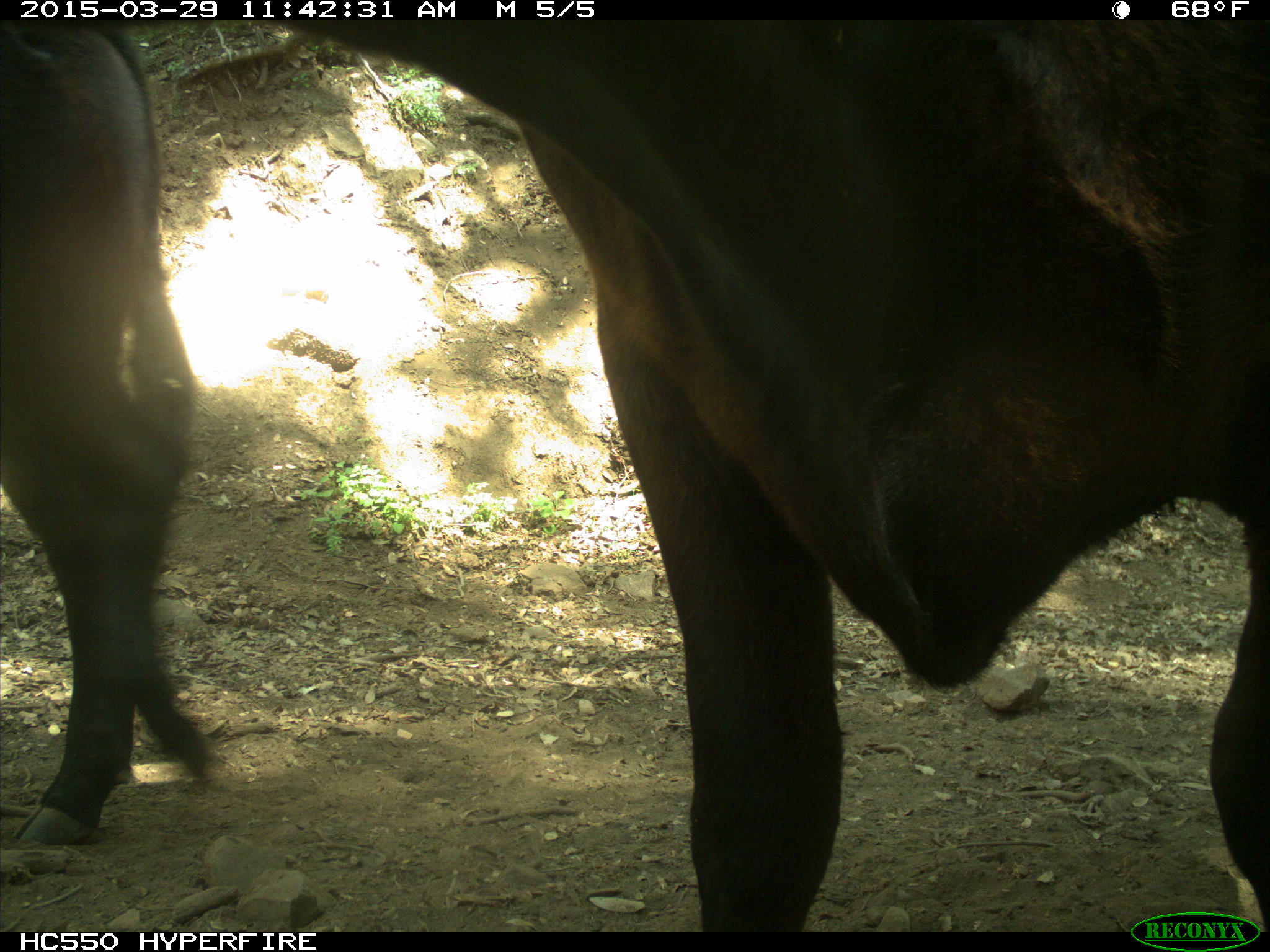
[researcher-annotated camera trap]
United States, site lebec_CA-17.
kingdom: Animalia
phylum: Chordata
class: Mammalia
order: Artiodactyla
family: Bovidae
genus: Bos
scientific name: Bos taurus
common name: domestic cow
Bos taurus (domestic cow).